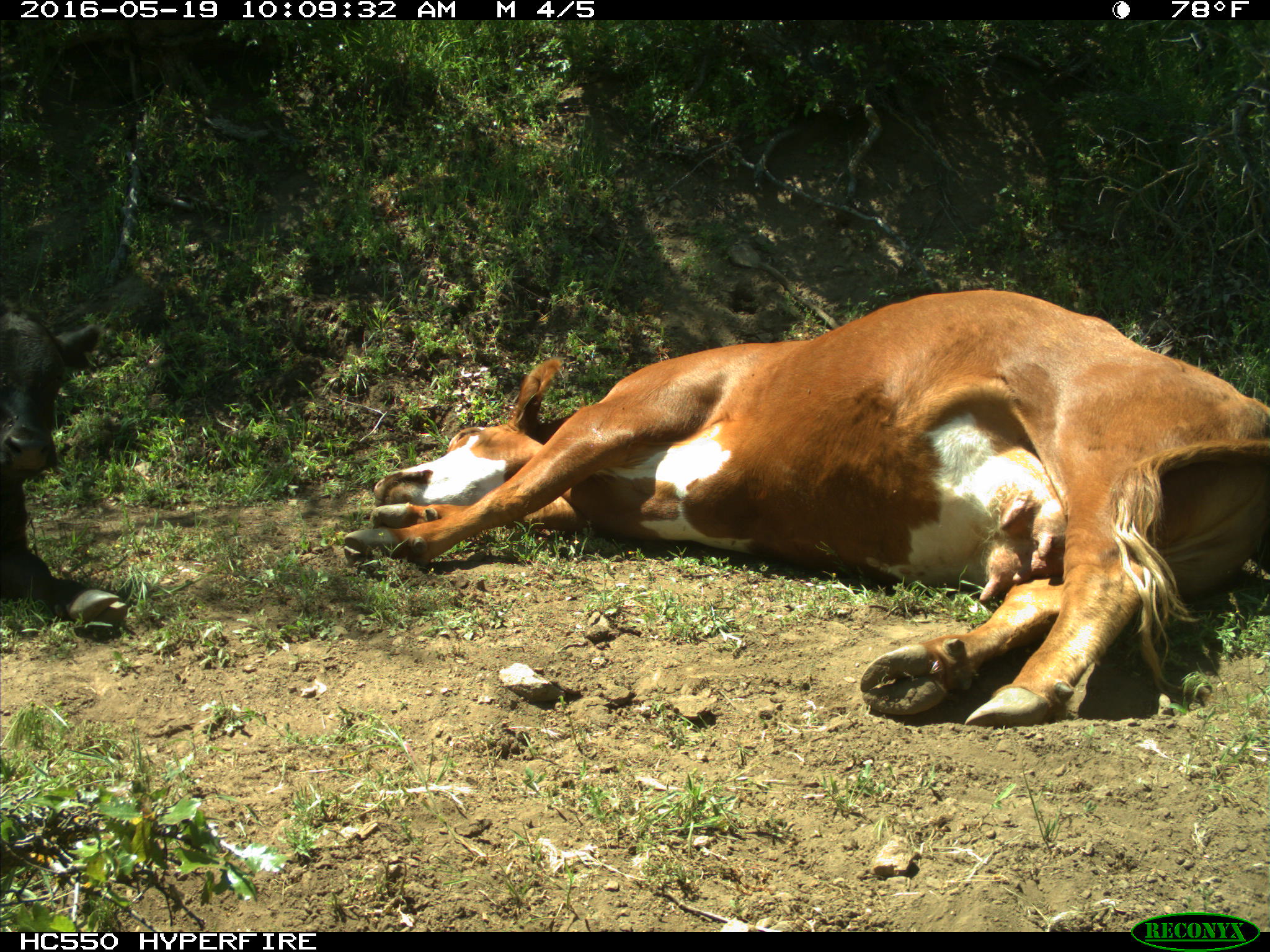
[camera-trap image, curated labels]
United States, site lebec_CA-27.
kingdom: Animalia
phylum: Chordata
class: Mammalia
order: Artiodactyla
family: Bovidae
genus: Bos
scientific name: Bos taurus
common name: domestic cow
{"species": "Bos taurus (domestic cow)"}